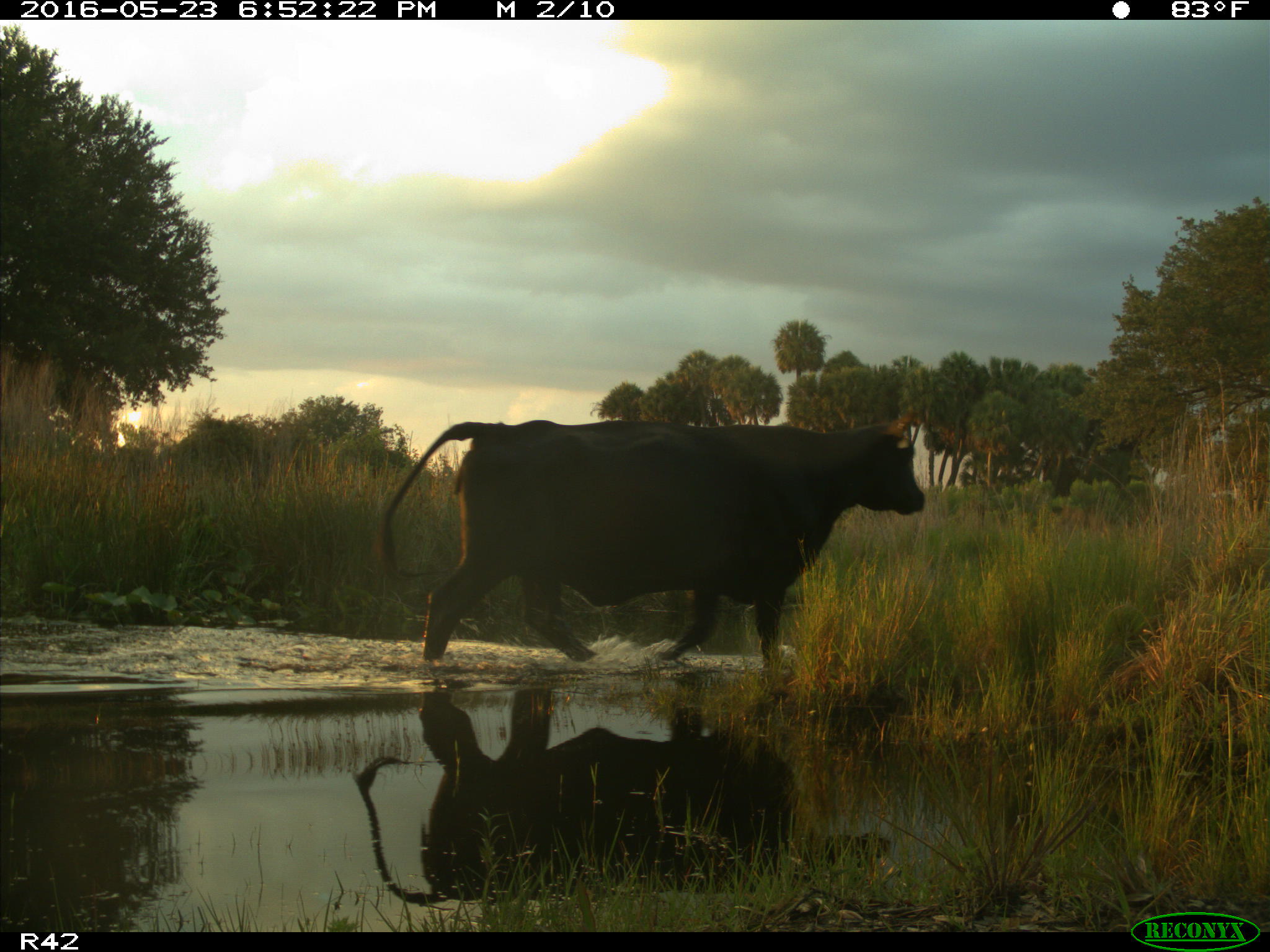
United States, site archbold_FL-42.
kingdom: Animalia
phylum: Chordata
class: Mammalia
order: Artiodactyla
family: Bovidae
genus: Bos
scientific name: Bos taurus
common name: domestic cow